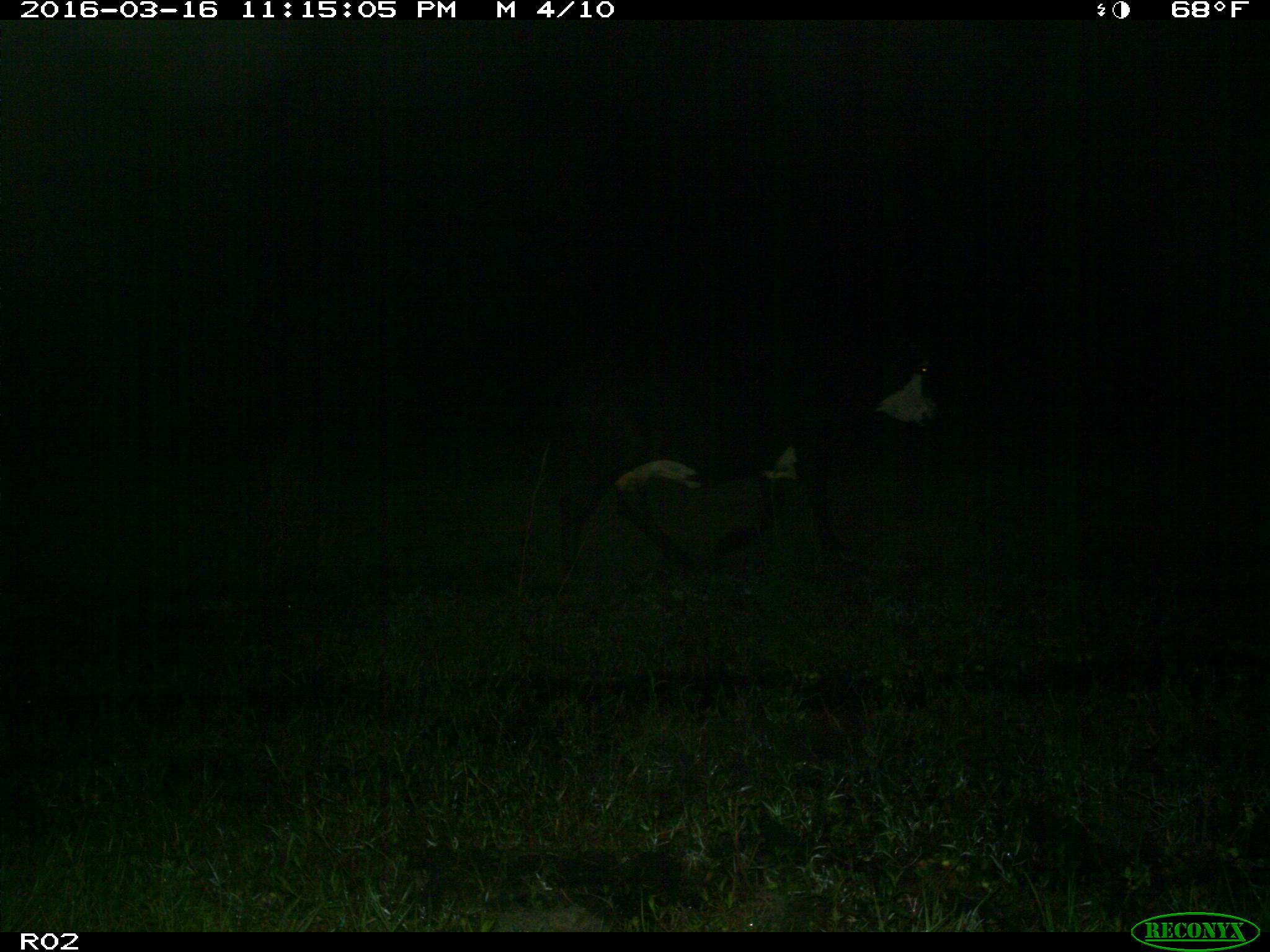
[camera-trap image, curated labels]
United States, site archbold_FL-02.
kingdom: Animalia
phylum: Chordata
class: Mammalia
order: Artiodactyla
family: Bovidae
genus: Bos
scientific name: Bos taurus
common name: domestic cow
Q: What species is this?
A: Bos taurus (domestic cow).